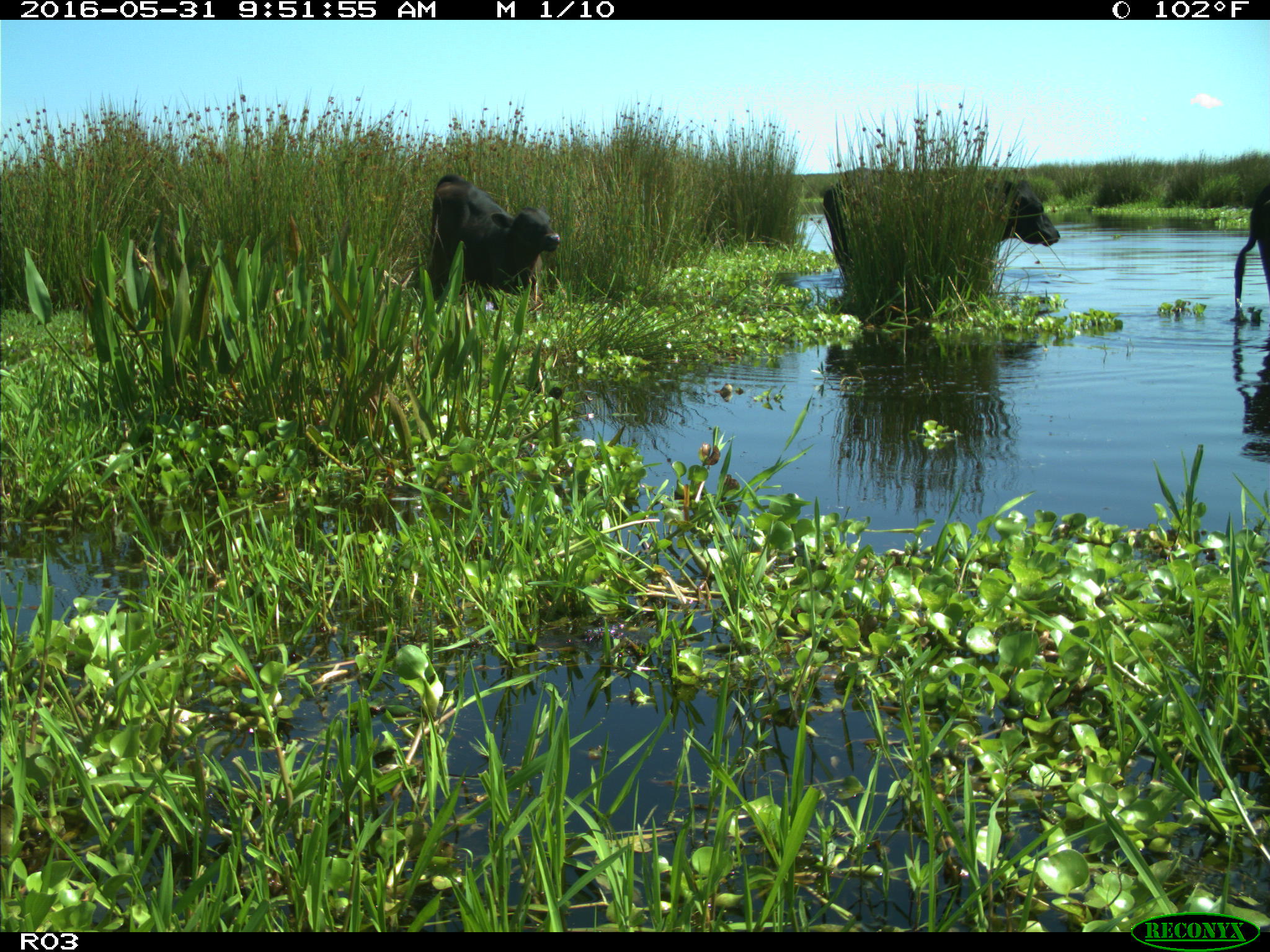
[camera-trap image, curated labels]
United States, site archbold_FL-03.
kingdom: Animalia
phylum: Chordata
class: Mammalia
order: Artiodactyla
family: Bovidae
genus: Bos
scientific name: Bos taurus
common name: domestic cow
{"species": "Bos taurus (domestic cow)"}